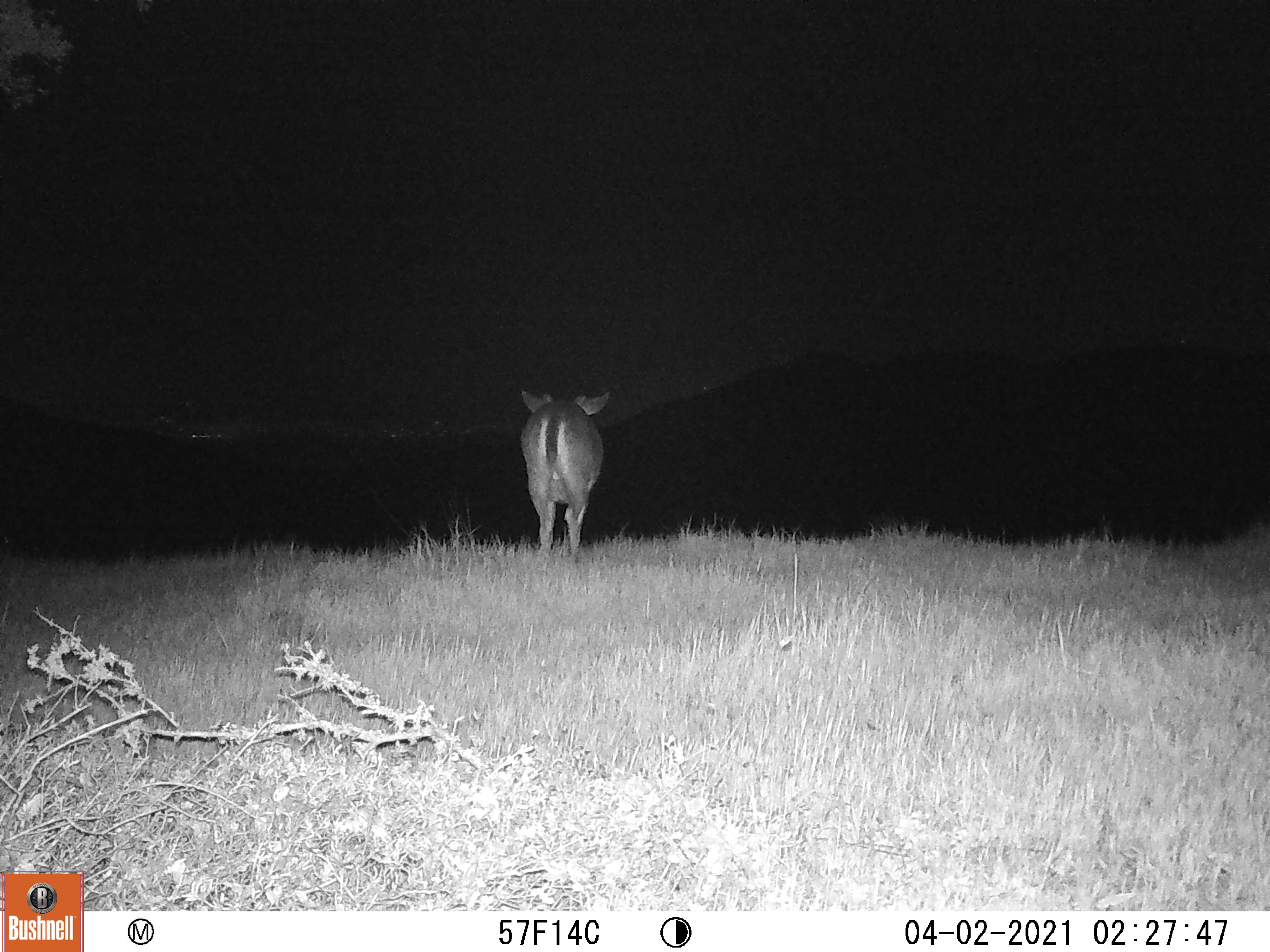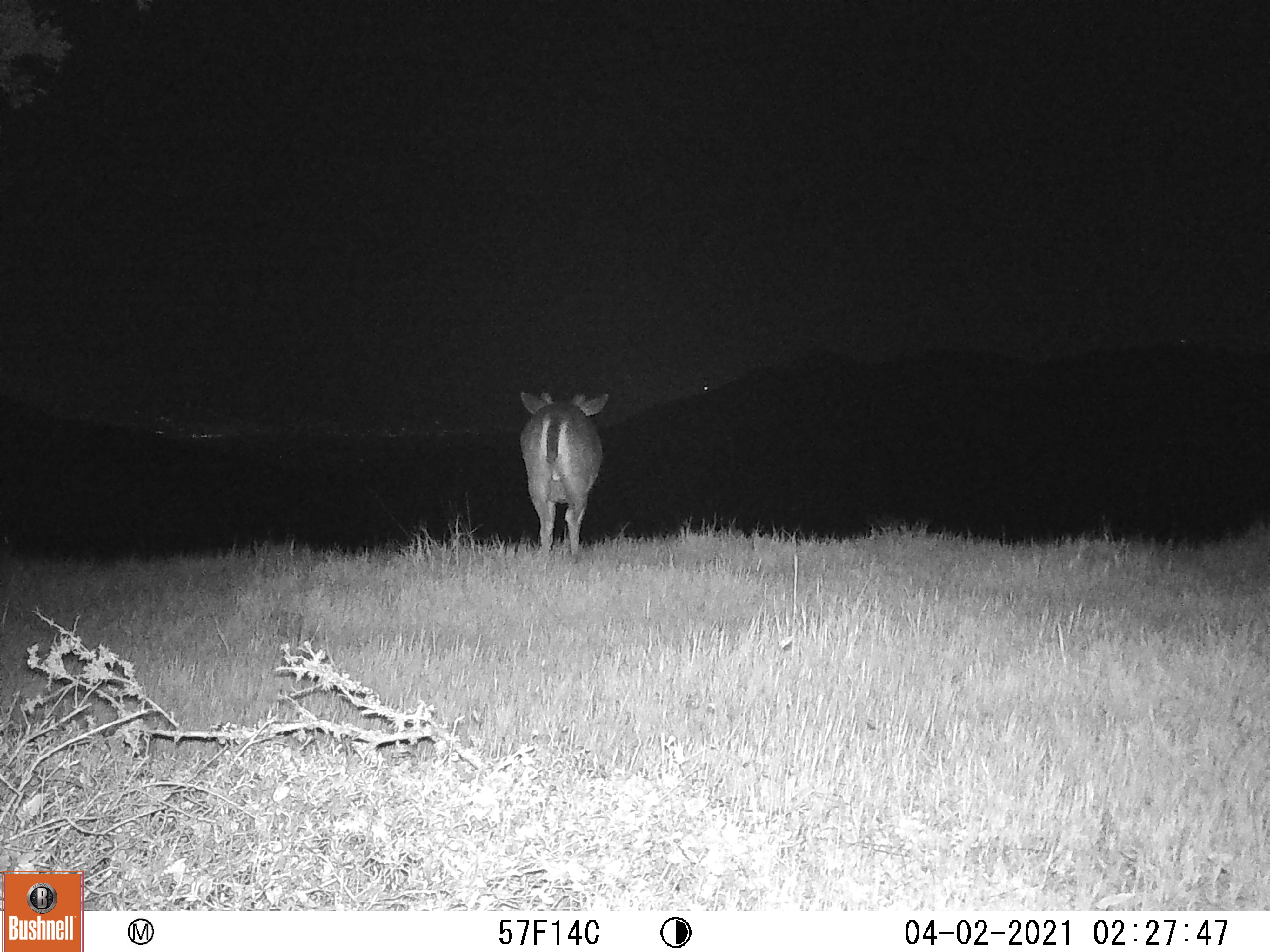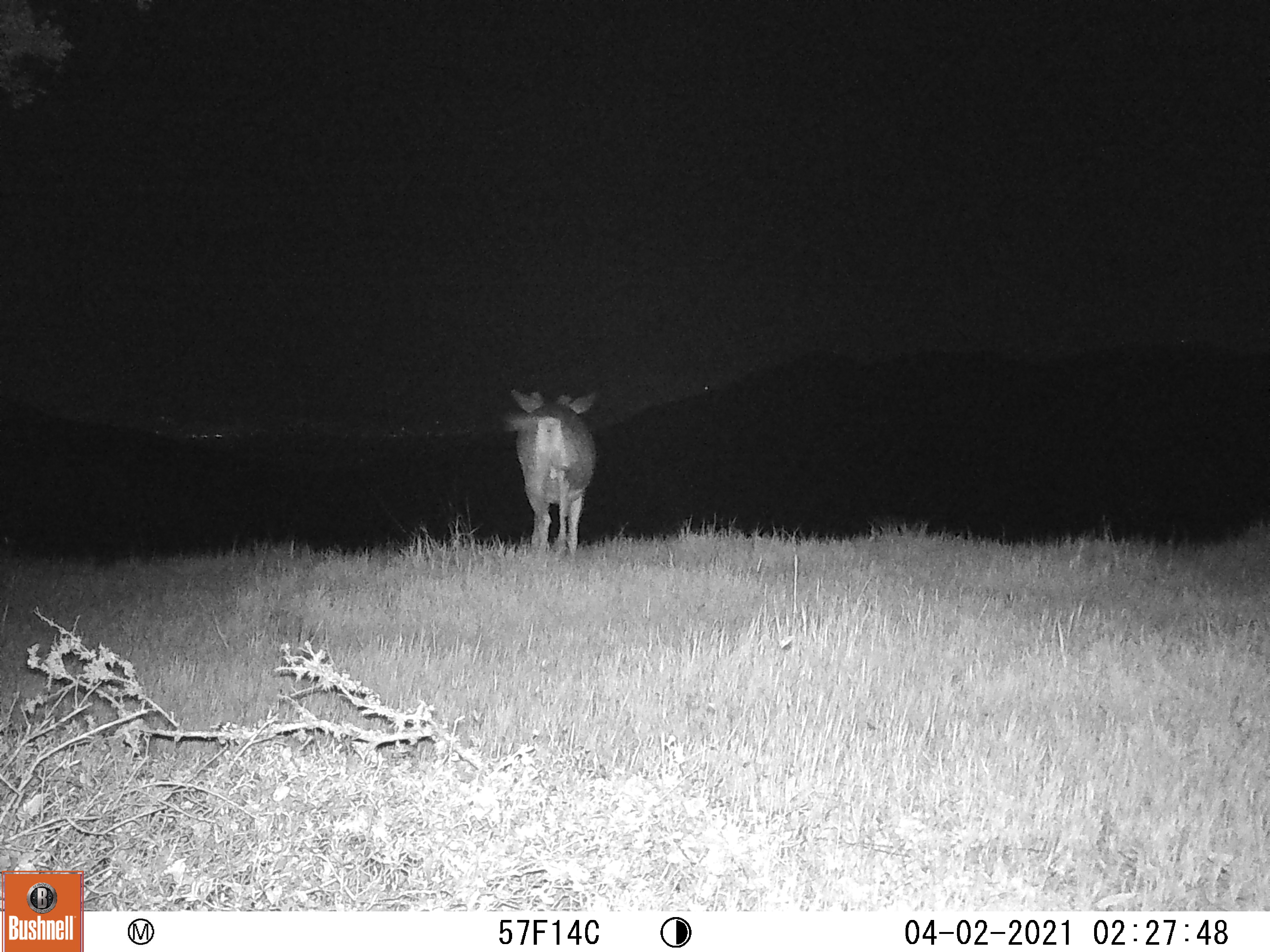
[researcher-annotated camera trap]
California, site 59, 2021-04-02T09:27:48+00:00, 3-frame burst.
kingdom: Animalia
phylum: Chordata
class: Mammalia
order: Artiodactyla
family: Cervidae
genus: Odocoileus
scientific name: Odocoileus hemionus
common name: mule deer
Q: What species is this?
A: Mule deer (Odocoileus hemionus).